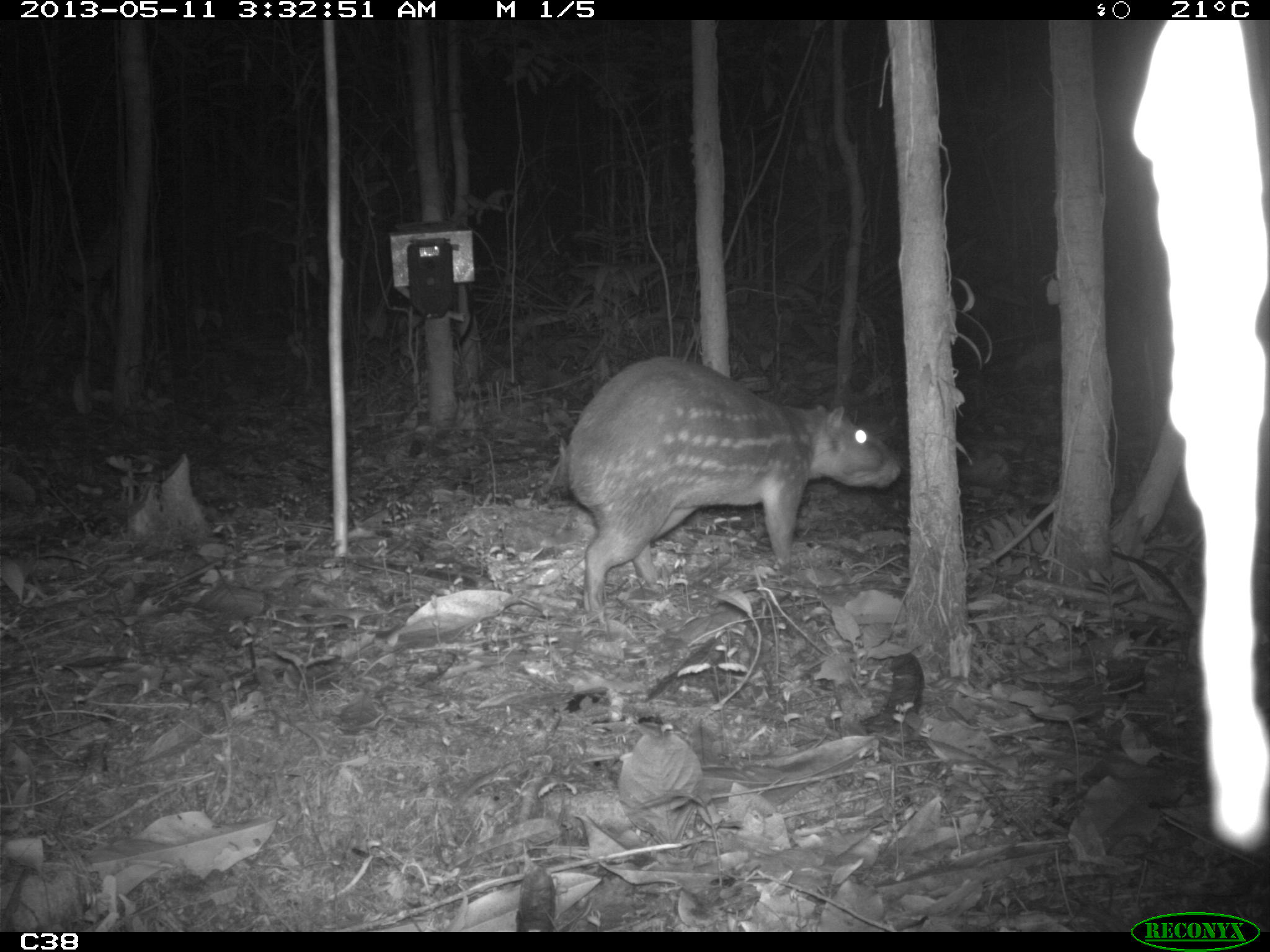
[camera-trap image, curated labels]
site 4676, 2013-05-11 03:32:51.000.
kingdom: Animalia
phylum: Chordata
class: Mammalia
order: Rodentia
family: Cuniculidae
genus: Cuniculus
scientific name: Cuniculus paca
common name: spotted paca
Cuniculus paca (spotted paca), count 1, age adult, sex female.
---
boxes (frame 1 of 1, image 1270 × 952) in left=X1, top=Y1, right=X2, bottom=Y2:
cuniculus paca: left=556, top=353, right=900, bottom=634